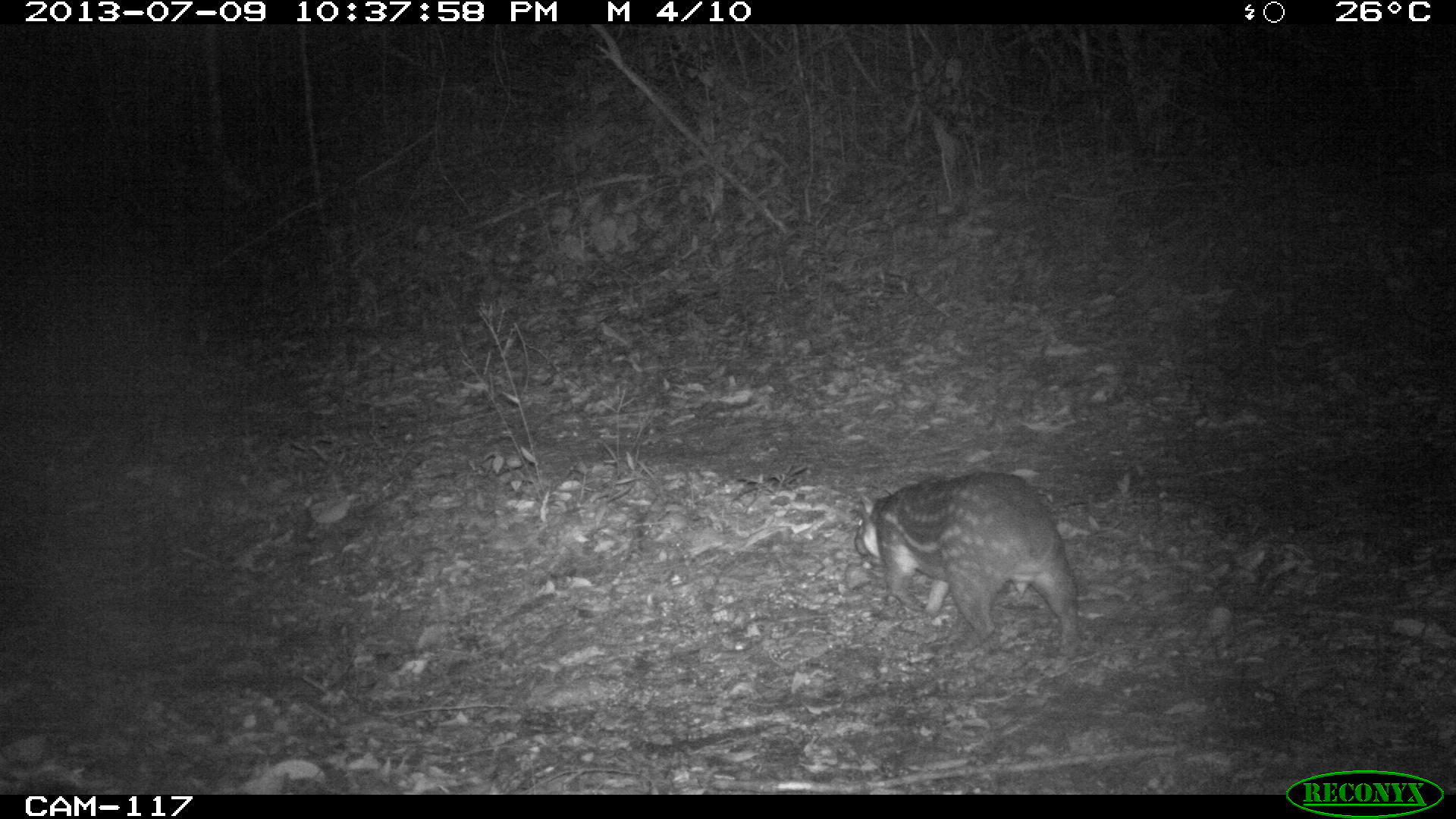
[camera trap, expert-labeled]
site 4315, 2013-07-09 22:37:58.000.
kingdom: Animalia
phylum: Chordata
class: Mammalia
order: Rodentia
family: Cuniculidae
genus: Cuniculus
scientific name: Cuniculus paca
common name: lowland paca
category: agouti paca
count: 1